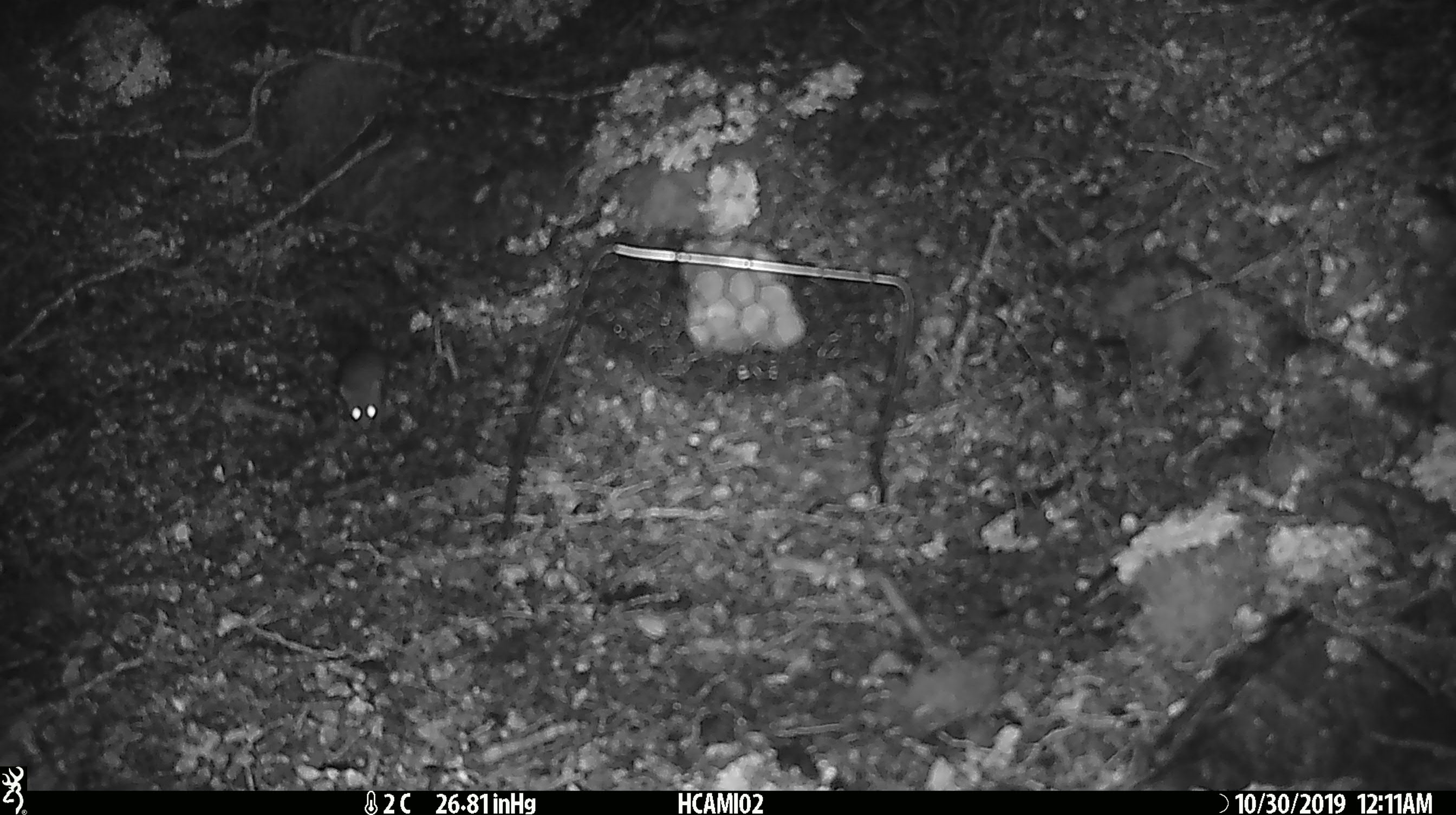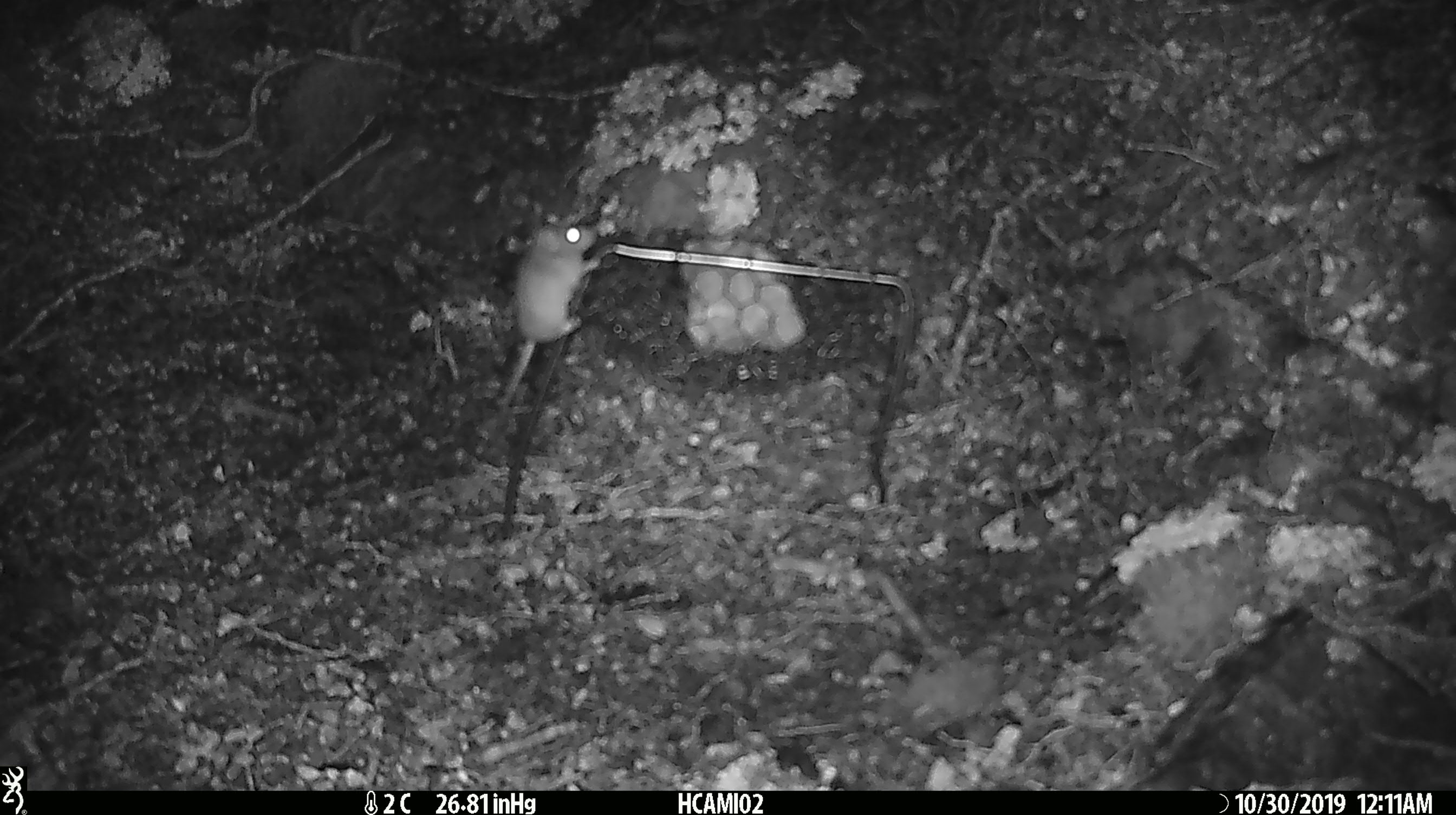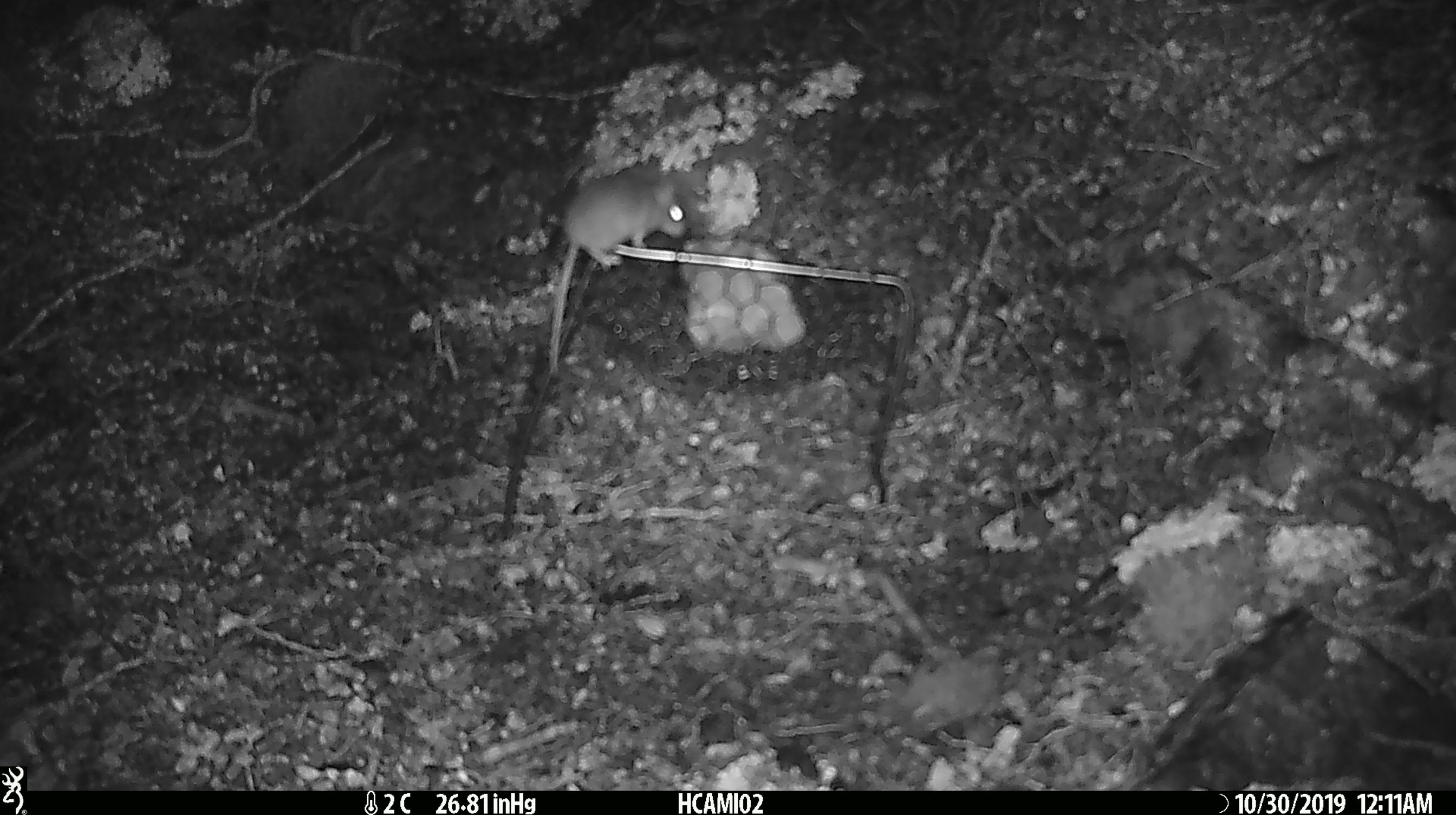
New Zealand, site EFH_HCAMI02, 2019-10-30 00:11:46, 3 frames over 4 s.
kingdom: Animalia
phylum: Chordata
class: Mammalia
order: Rodentia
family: Muridae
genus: Mus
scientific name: Mus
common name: mouse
Mouse (Mus).